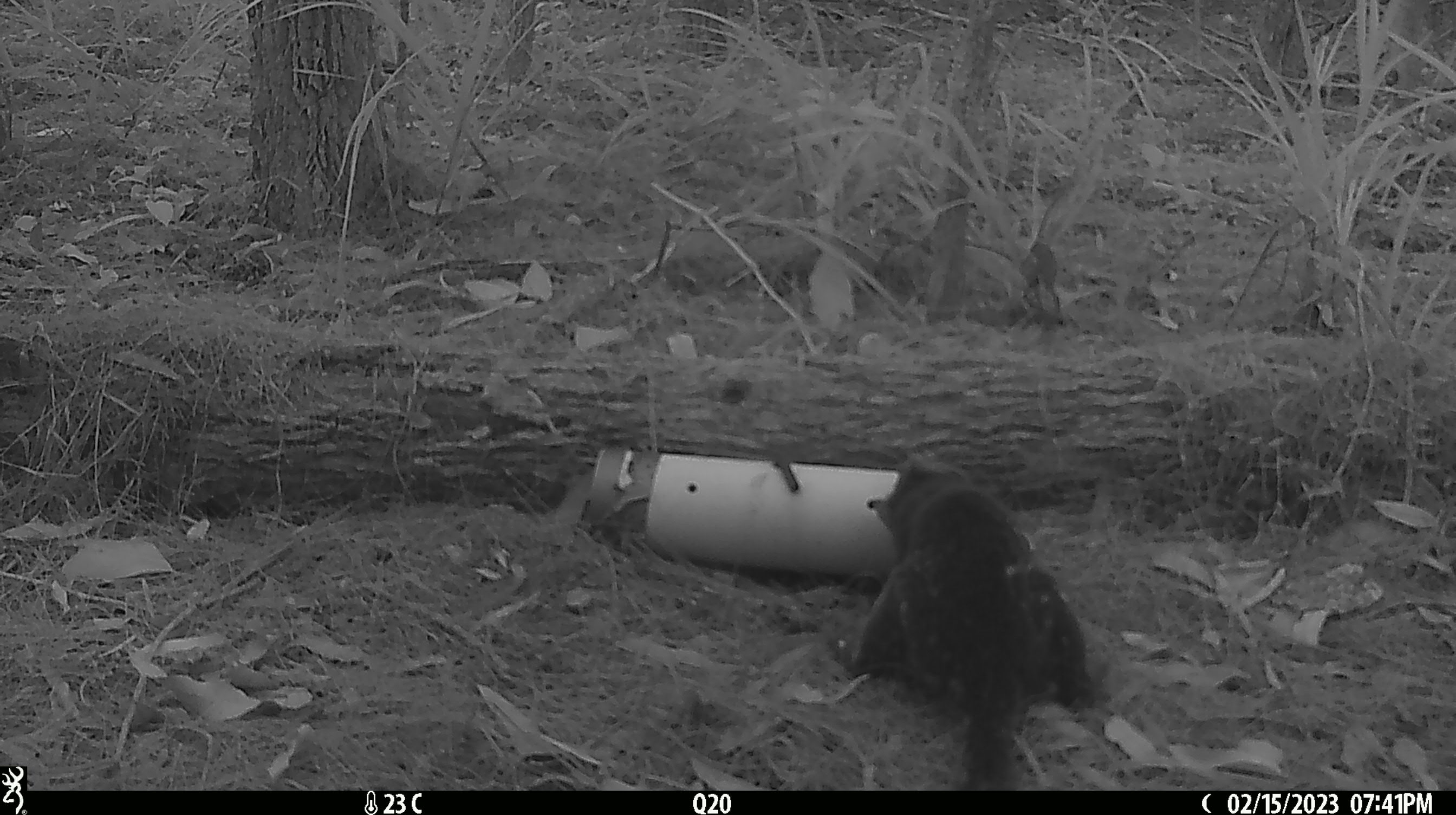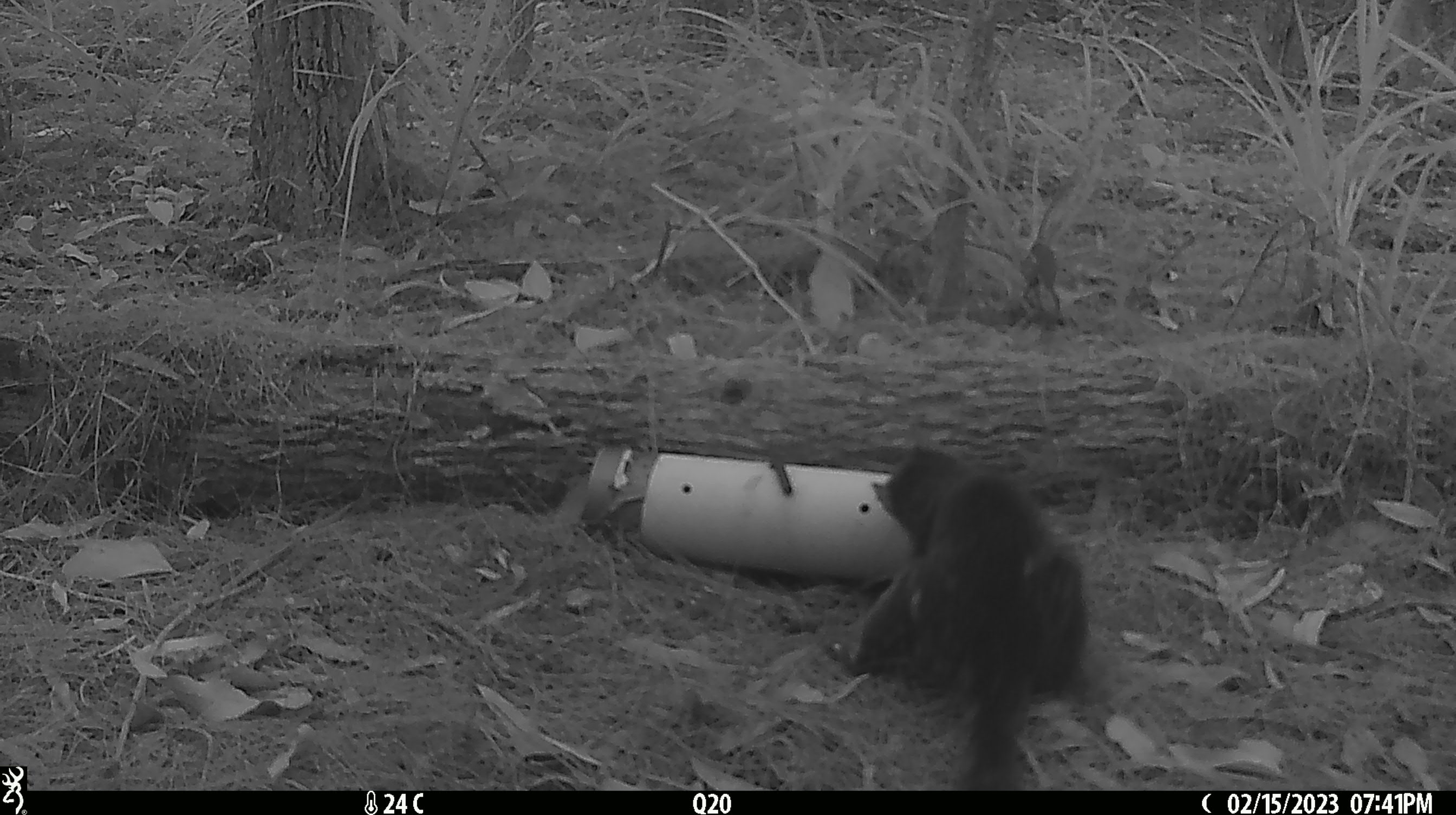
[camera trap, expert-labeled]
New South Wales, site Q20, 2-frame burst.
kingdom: Animalia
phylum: Chordata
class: Mammalia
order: Dasyuromorphia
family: Dasyuridae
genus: Dasyurus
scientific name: Dasyurus maculatus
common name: spotted-tailed quoll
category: quoll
Quoll (spotted-tailed quoll) (Dasyurus maculatus).